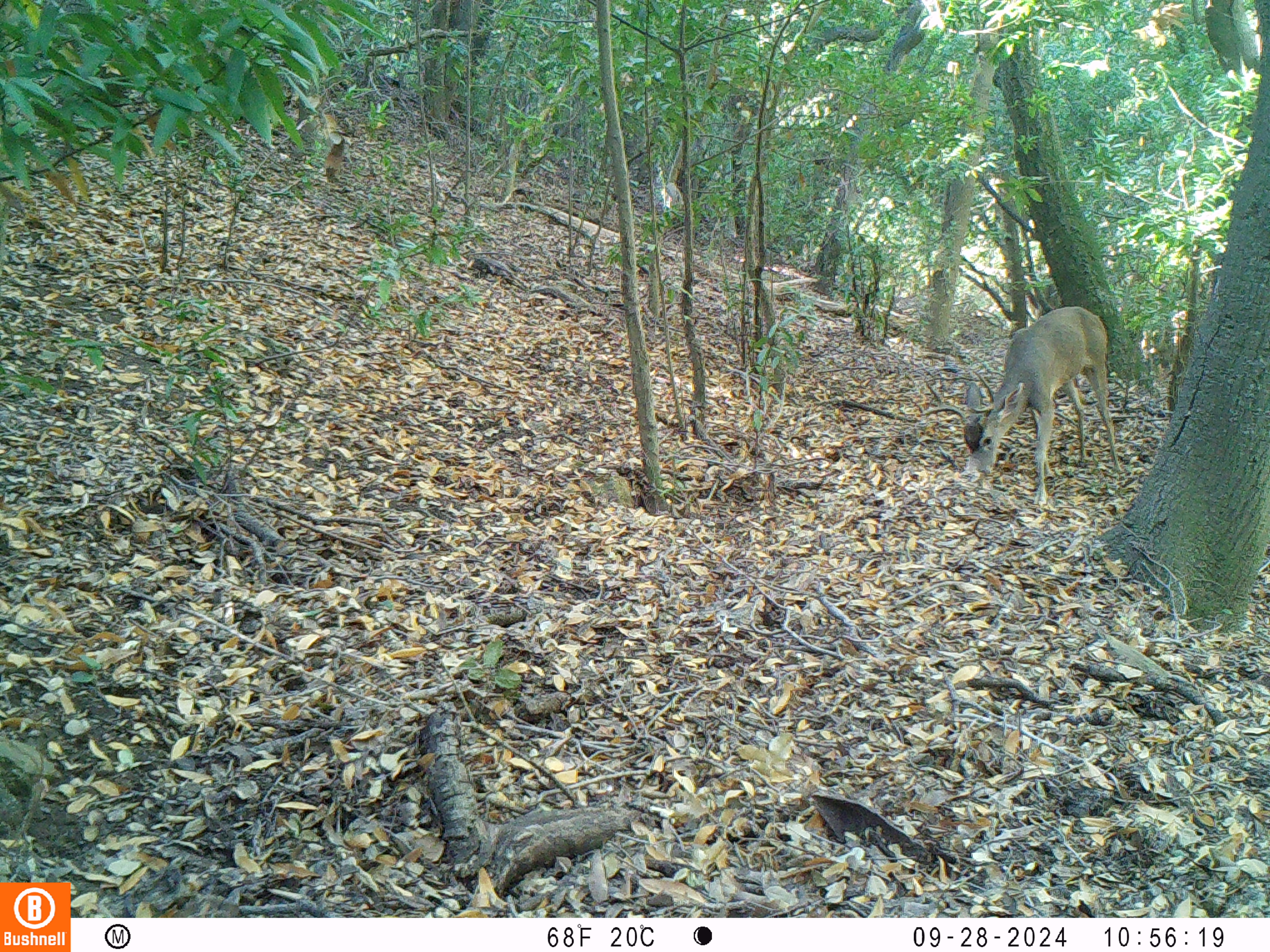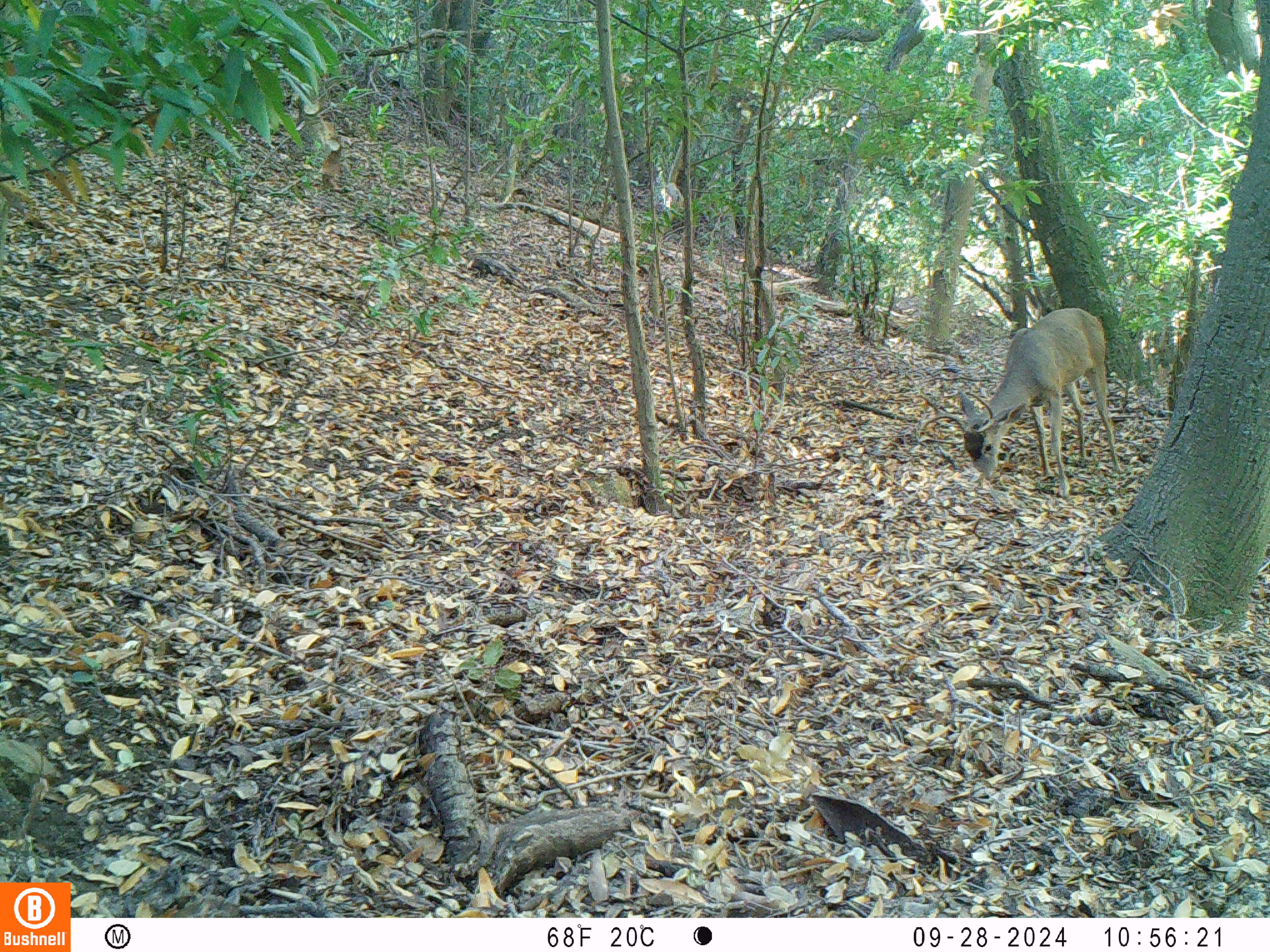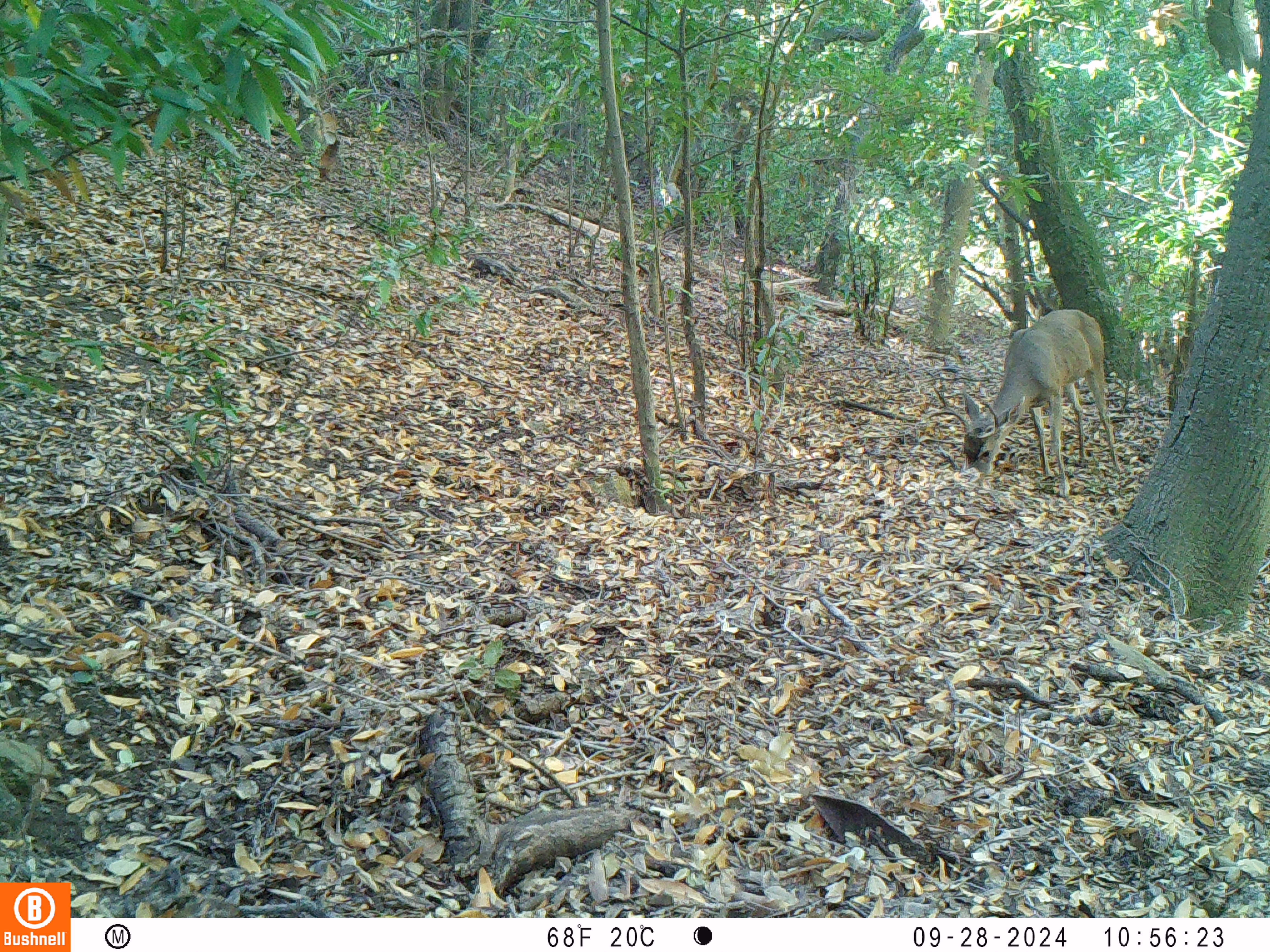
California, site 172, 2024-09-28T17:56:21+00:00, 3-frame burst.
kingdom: Animalia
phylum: Chordata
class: Mammalia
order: Artiodactyla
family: Cervidae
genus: Odocoileus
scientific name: Odocoileus hemionus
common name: mule deer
Mule deer (Odocoileus hemionus).